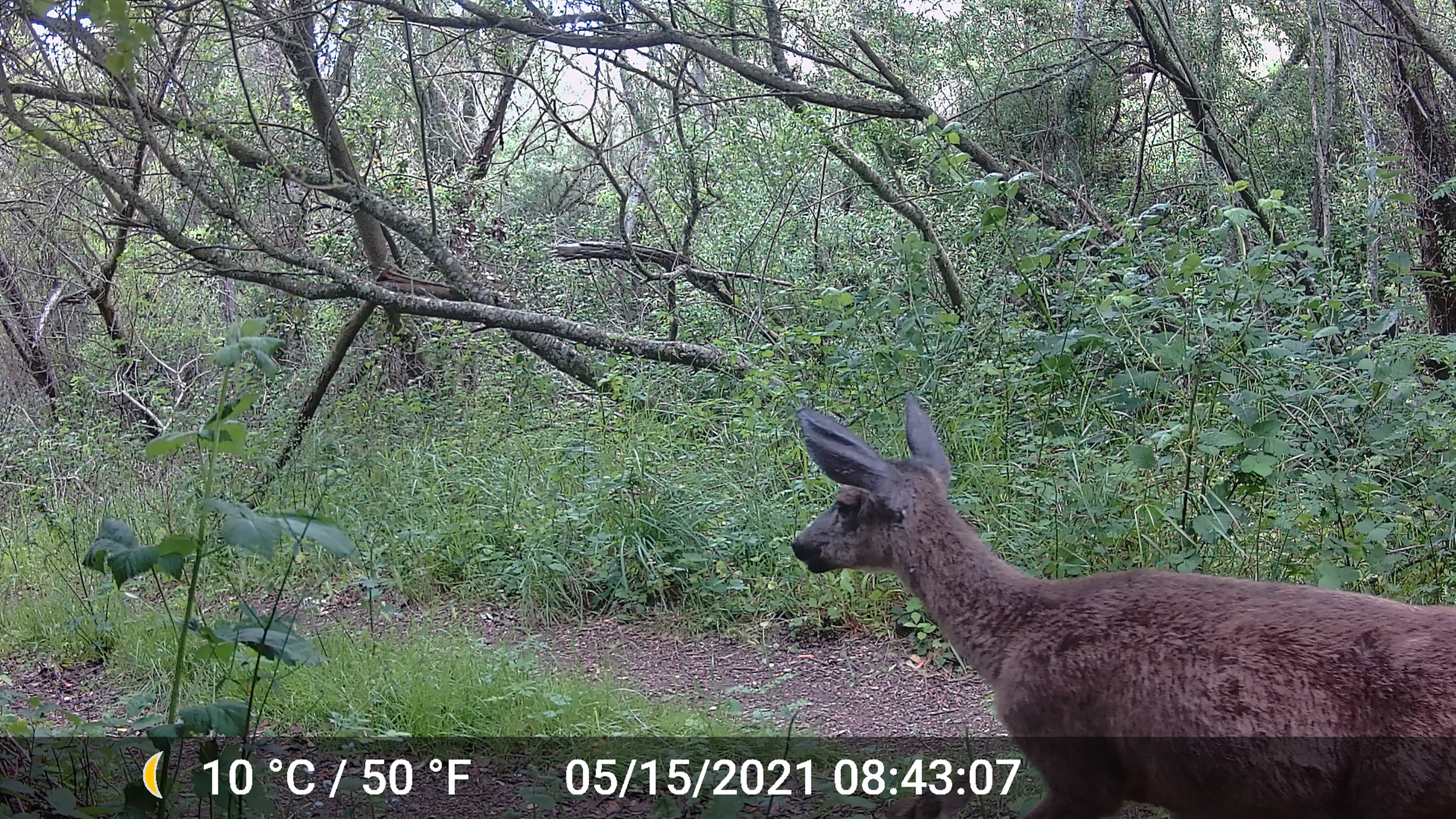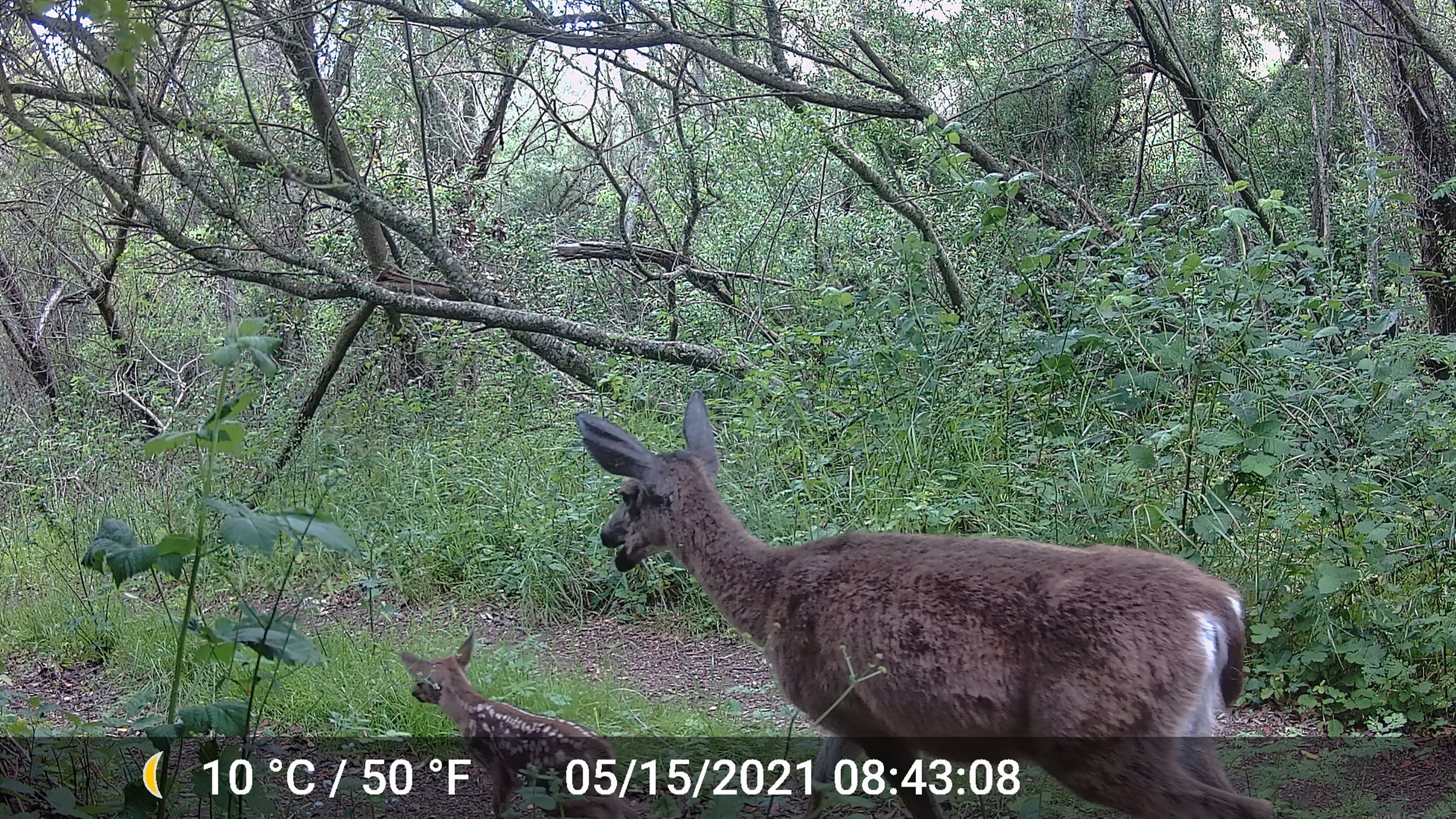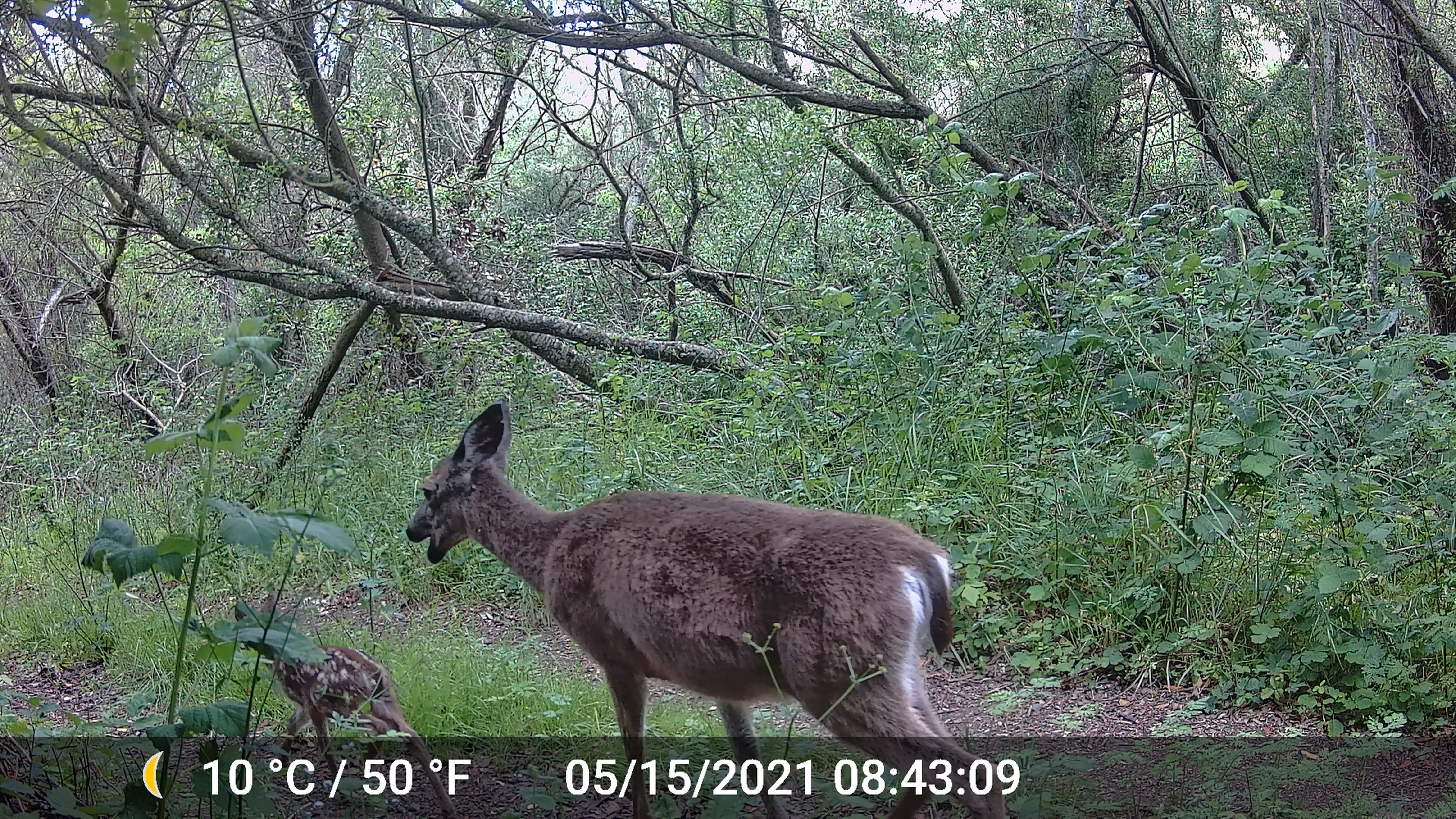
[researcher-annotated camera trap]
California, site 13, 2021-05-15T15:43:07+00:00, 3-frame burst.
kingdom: Animalia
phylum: Chordata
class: Mammalia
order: Artiodactyla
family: Cervidae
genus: Odocoileus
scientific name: Odocoileus hemionus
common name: mule deer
Mule deer (Odocoileus hemionus).